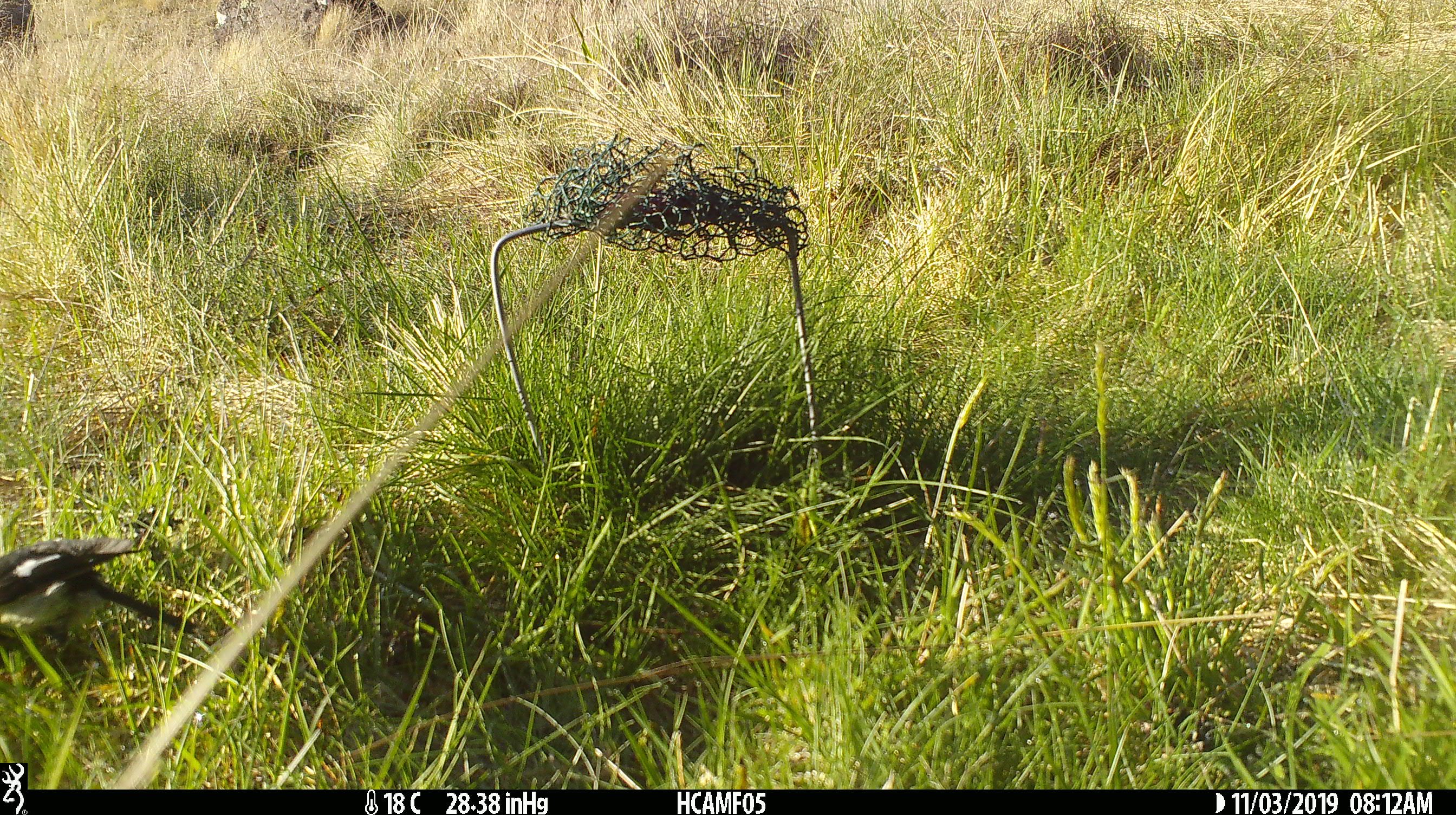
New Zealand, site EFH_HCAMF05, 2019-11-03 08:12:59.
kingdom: Animalia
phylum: Chordata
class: Aves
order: Passeriformes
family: Petroicidae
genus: Petroica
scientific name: Petroica macrocephala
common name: tomtit